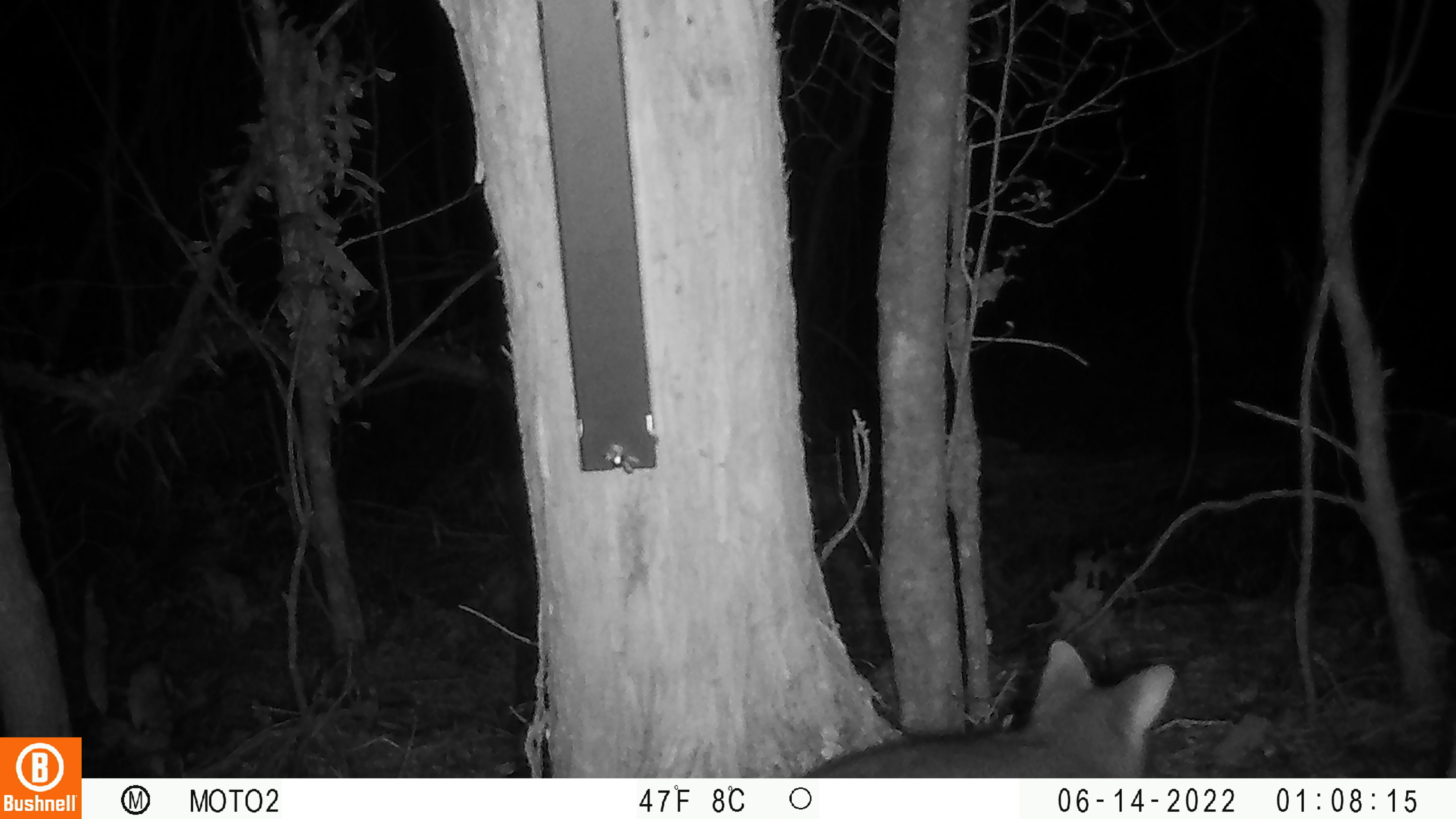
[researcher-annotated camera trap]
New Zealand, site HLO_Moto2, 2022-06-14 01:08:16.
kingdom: Animalia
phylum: Chordata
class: Mammalia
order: Diprotodontia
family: Phalangeridae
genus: Trichosurus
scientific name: Trichosurus vulpecula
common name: common brushtail possum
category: possum